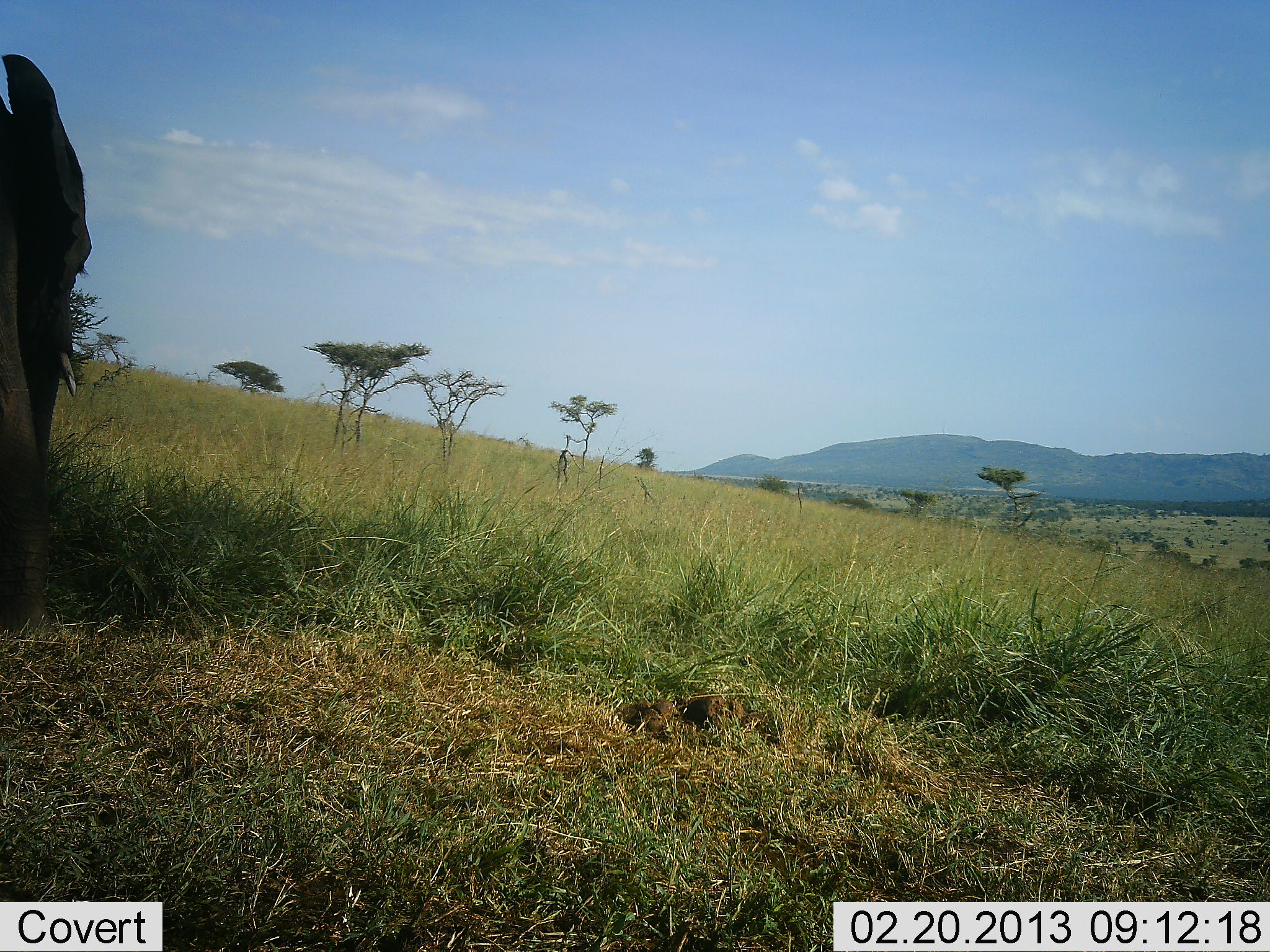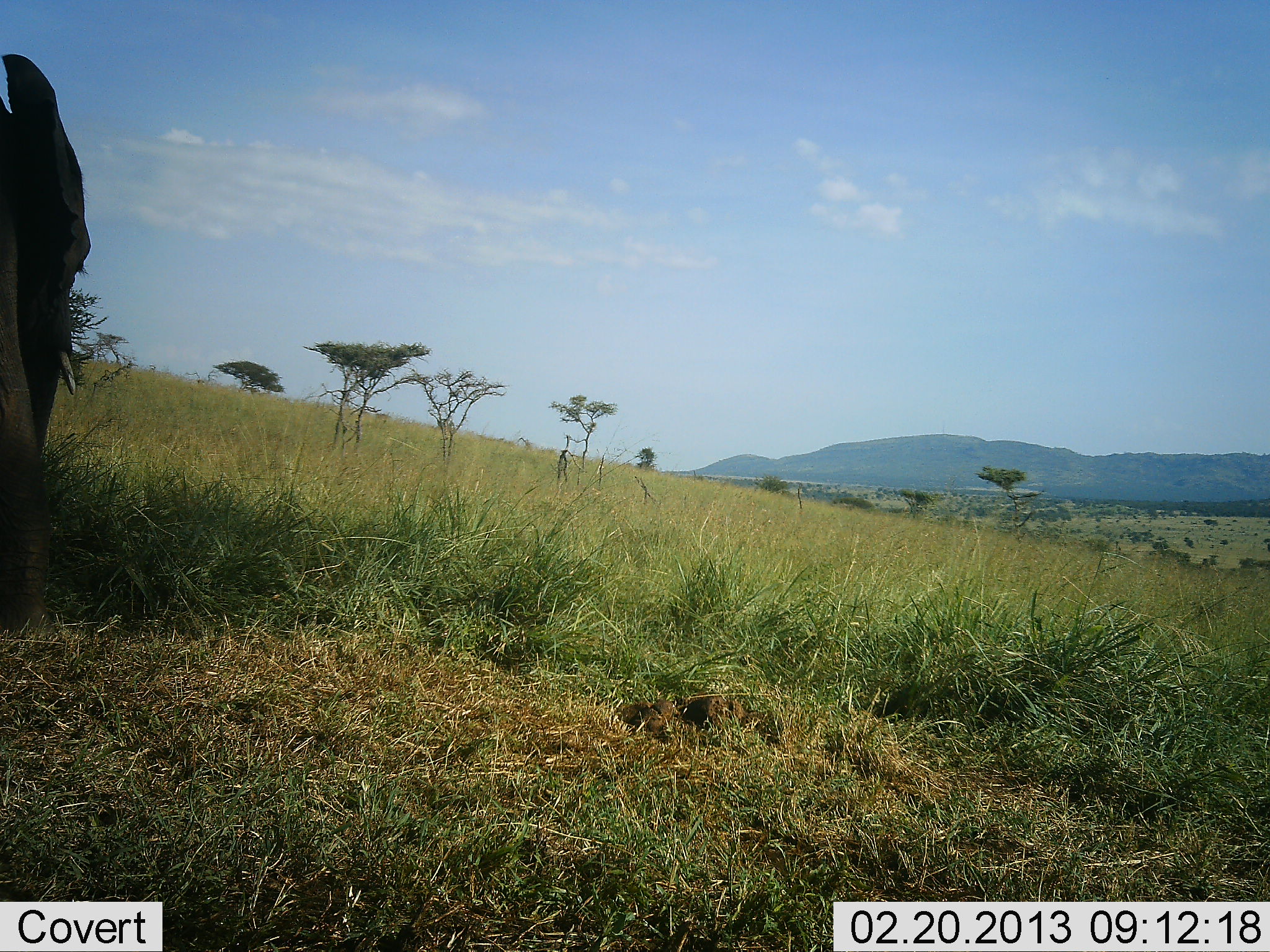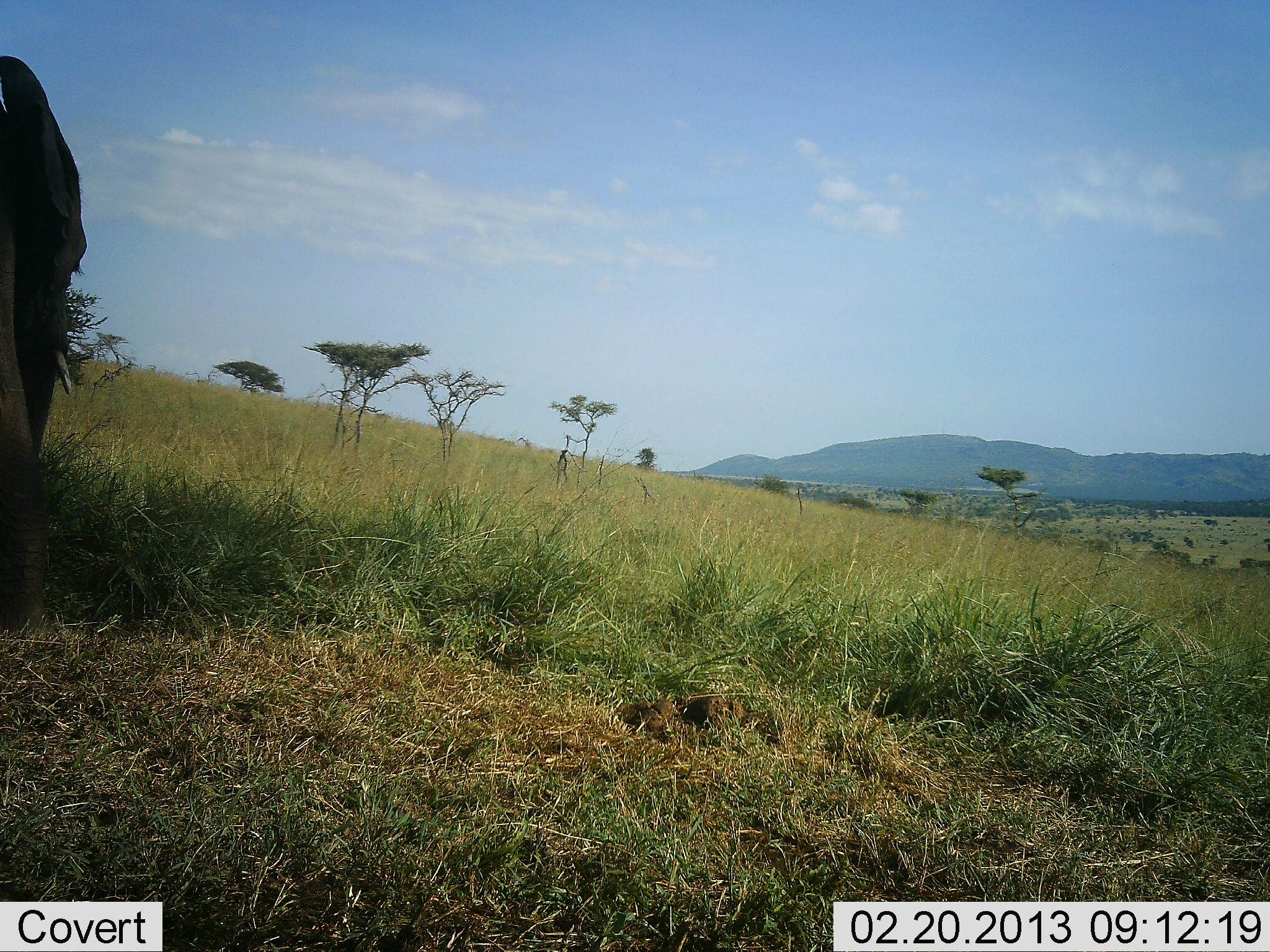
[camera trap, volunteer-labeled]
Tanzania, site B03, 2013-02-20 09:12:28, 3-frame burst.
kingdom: Animalia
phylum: Chordata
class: Mammalia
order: Proboscidea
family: Elephantidae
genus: Loxodonta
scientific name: Loxodonta africana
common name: african bush elephant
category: elephant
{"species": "elephant (african bush elephant) (Loxodonta africana)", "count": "1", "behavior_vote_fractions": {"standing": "85%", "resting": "0%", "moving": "6%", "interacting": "0%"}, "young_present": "0%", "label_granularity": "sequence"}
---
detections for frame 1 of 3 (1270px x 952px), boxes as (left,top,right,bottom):
animal: (0,53,93,635)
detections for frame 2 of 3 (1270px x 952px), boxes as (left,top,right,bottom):
animal: (0,53,88,636)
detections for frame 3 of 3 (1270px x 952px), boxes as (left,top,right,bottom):
animal: (0,55,90,625)